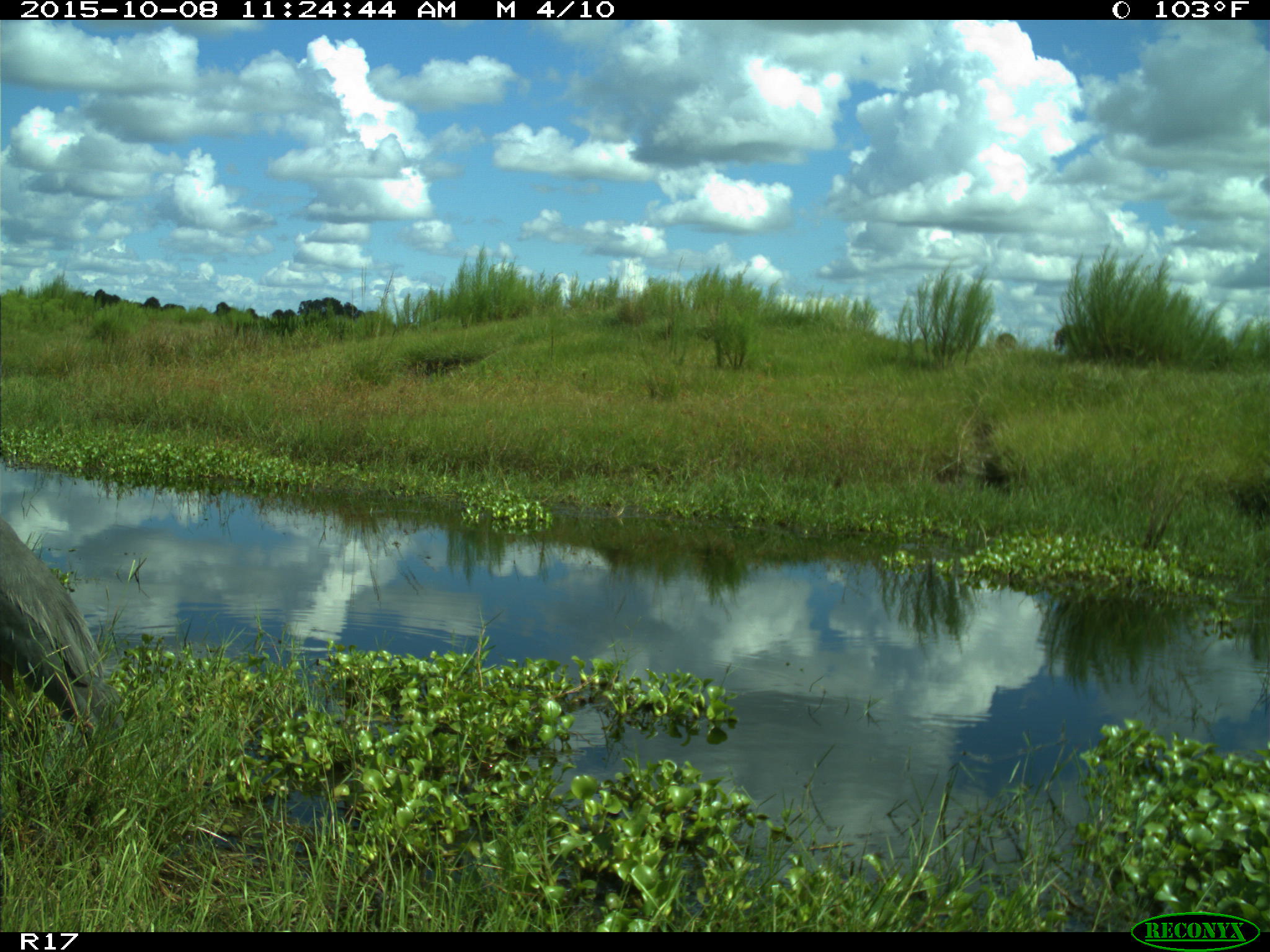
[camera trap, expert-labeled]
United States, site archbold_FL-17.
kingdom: Animalia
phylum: Chordata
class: Aves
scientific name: Aves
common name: birds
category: unidentified bird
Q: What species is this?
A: Unidentified bird (birds) (Aves).